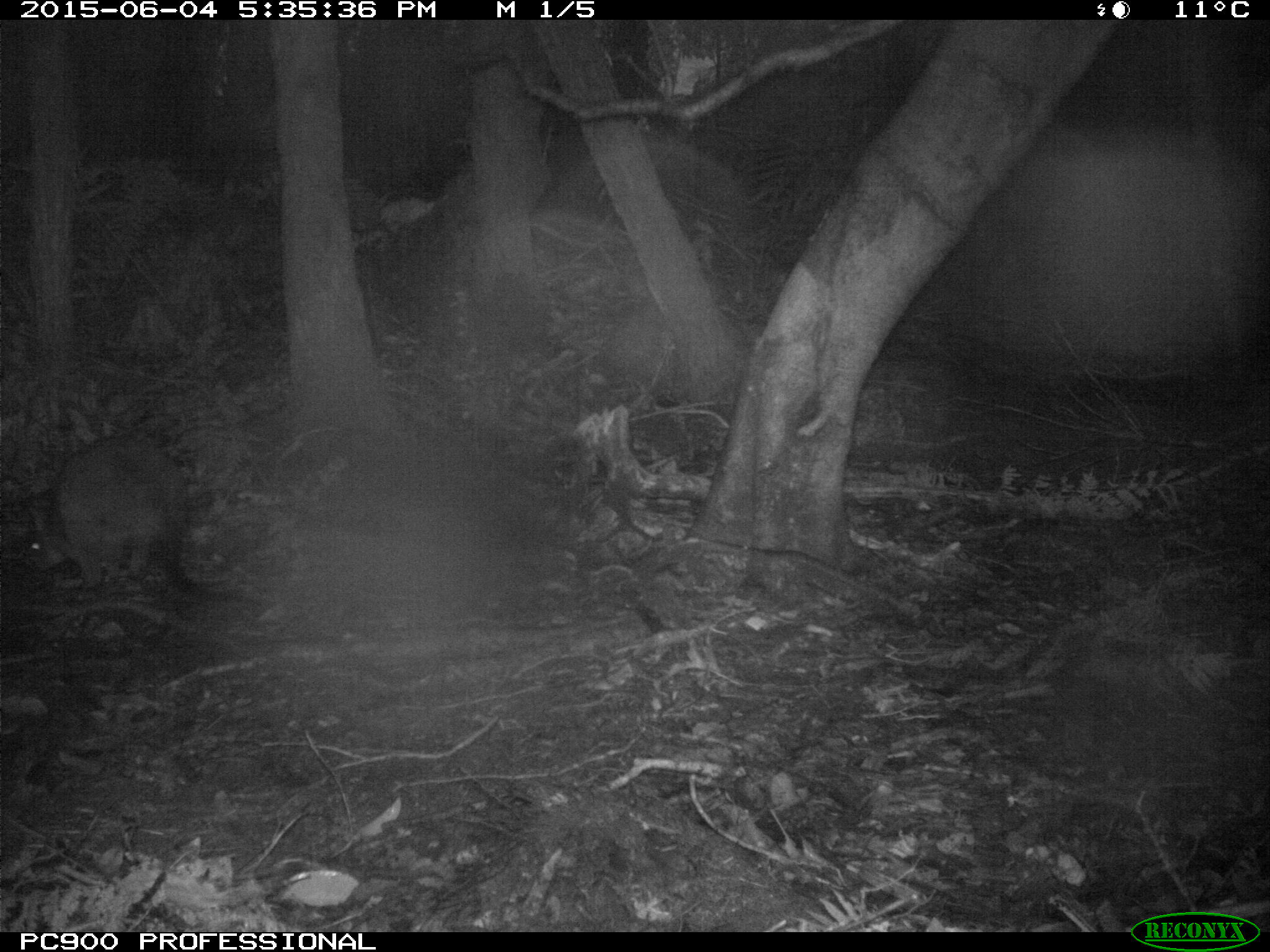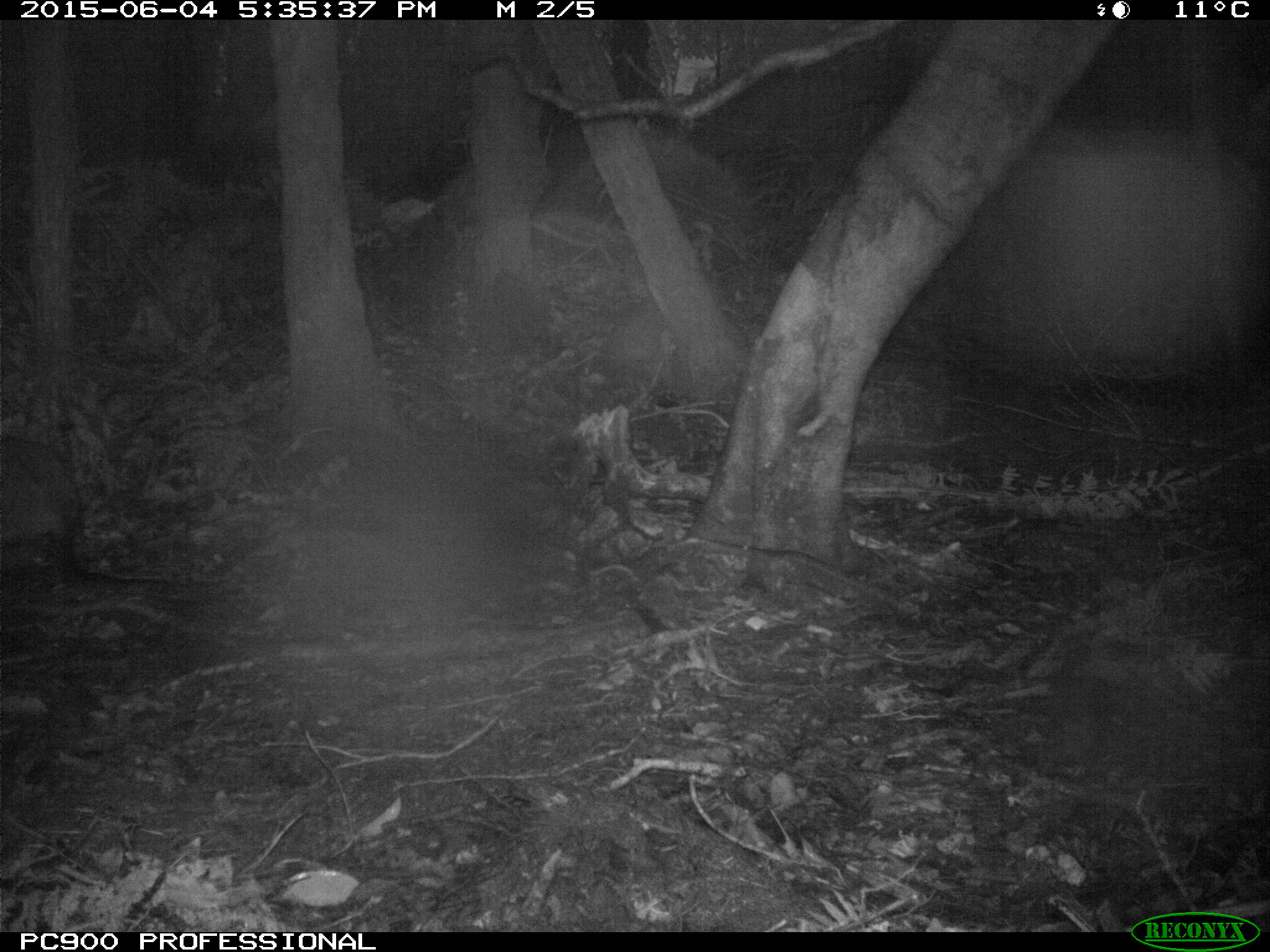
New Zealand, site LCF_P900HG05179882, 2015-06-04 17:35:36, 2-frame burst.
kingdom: Animalia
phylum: Chordata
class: Mammalia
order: Diprotodontia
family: Macropodidae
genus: Notamacropus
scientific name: Notamacropus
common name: wallaby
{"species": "wallaby (Notamacropus)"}